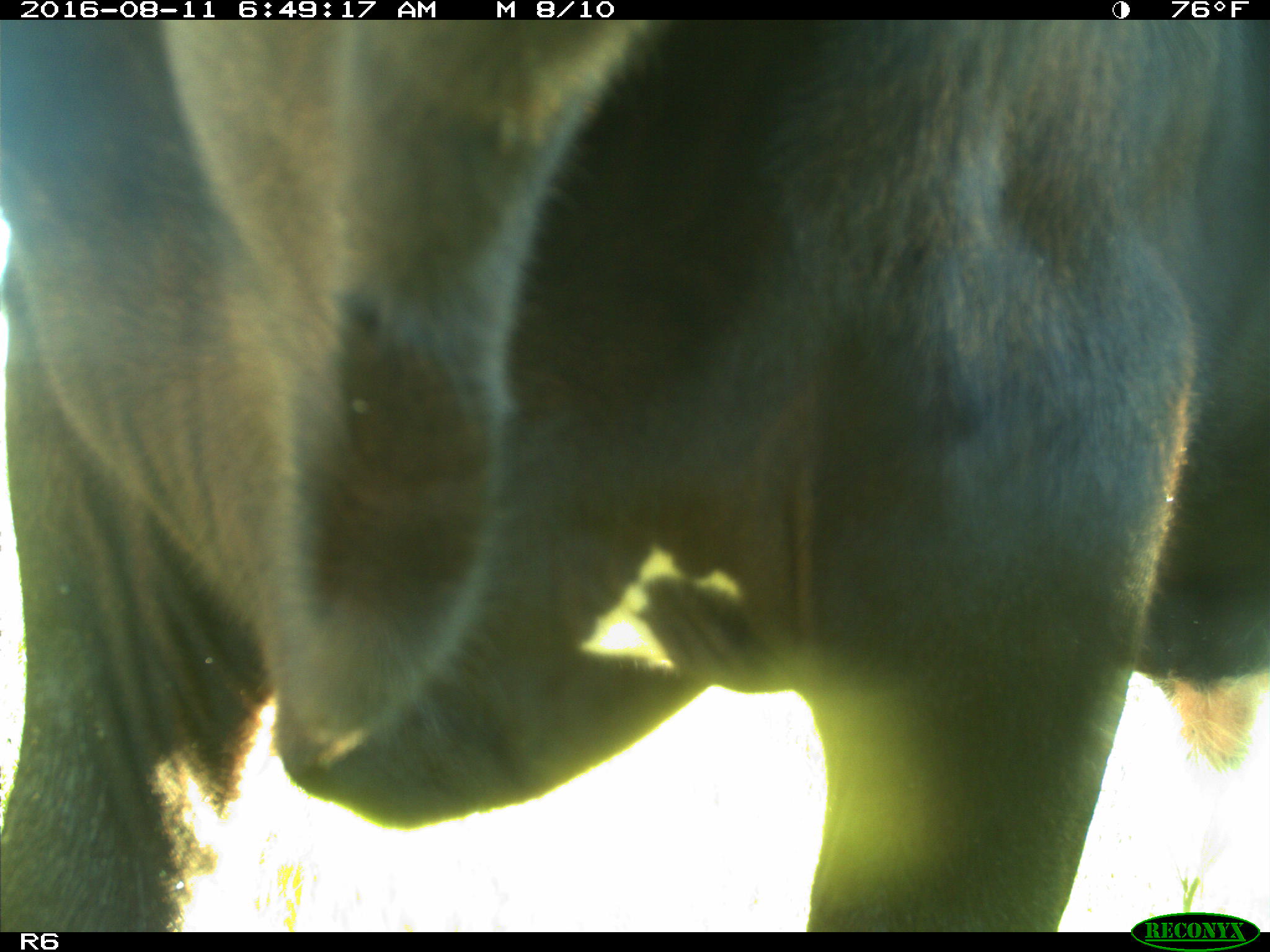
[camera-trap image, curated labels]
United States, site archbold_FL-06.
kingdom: Animalia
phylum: Chordata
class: Mammalia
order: Artiodactyla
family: Bovidae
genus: Bos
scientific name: Bos taurus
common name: domestic cow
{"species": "Bos taurus (domestic cow)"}